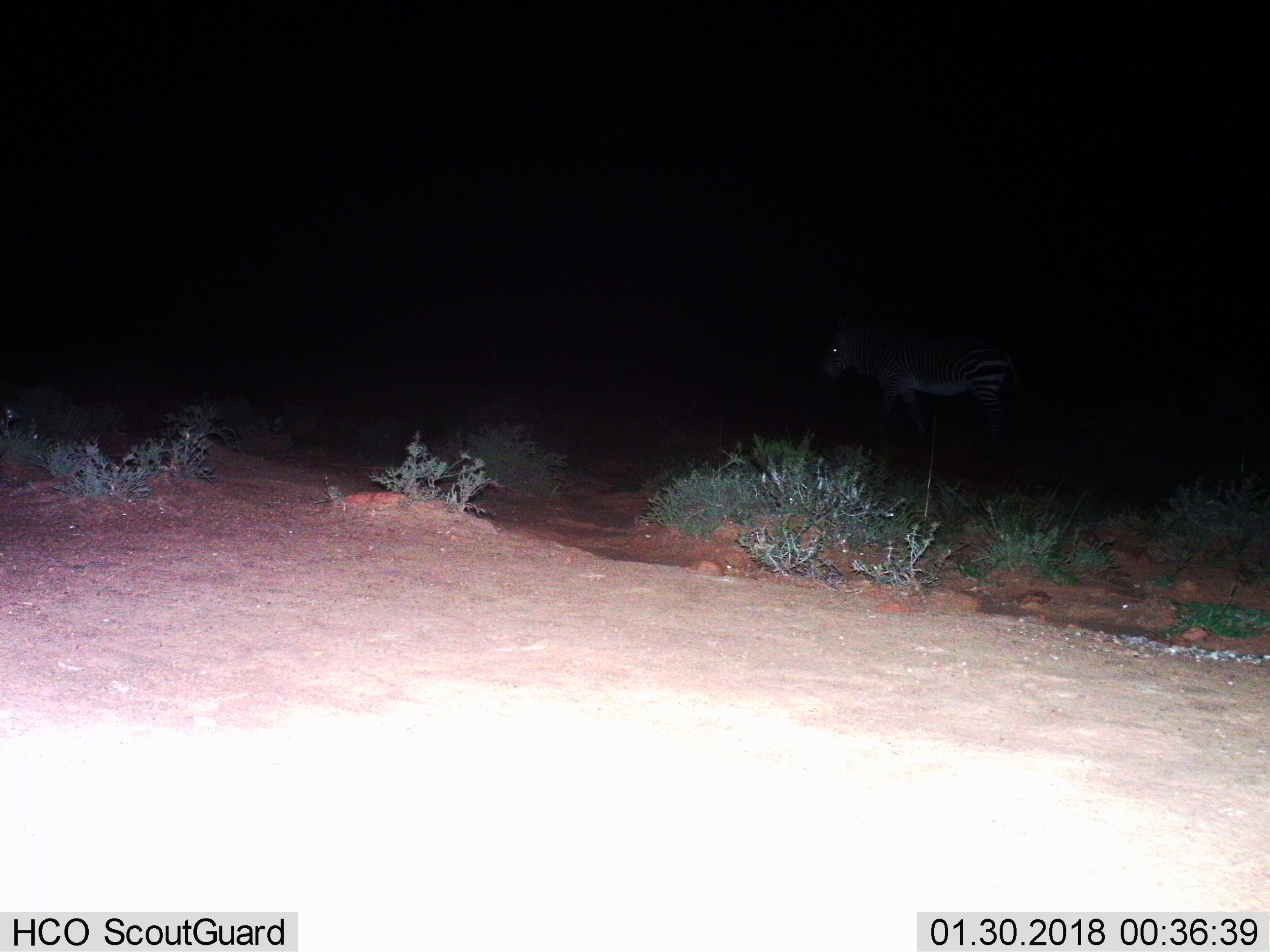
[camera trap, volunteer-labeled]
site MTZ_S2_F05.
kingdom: Animalia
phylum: Chordata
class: Mammalia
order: Perissodactyla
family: Equidae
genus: Equus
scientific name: Equus zebra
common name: mountain zebra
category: zebramountain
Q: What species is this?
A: Zebramountain (mountain zebra) (Equus zebra).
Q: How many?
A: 1.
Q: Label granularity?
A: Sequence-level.